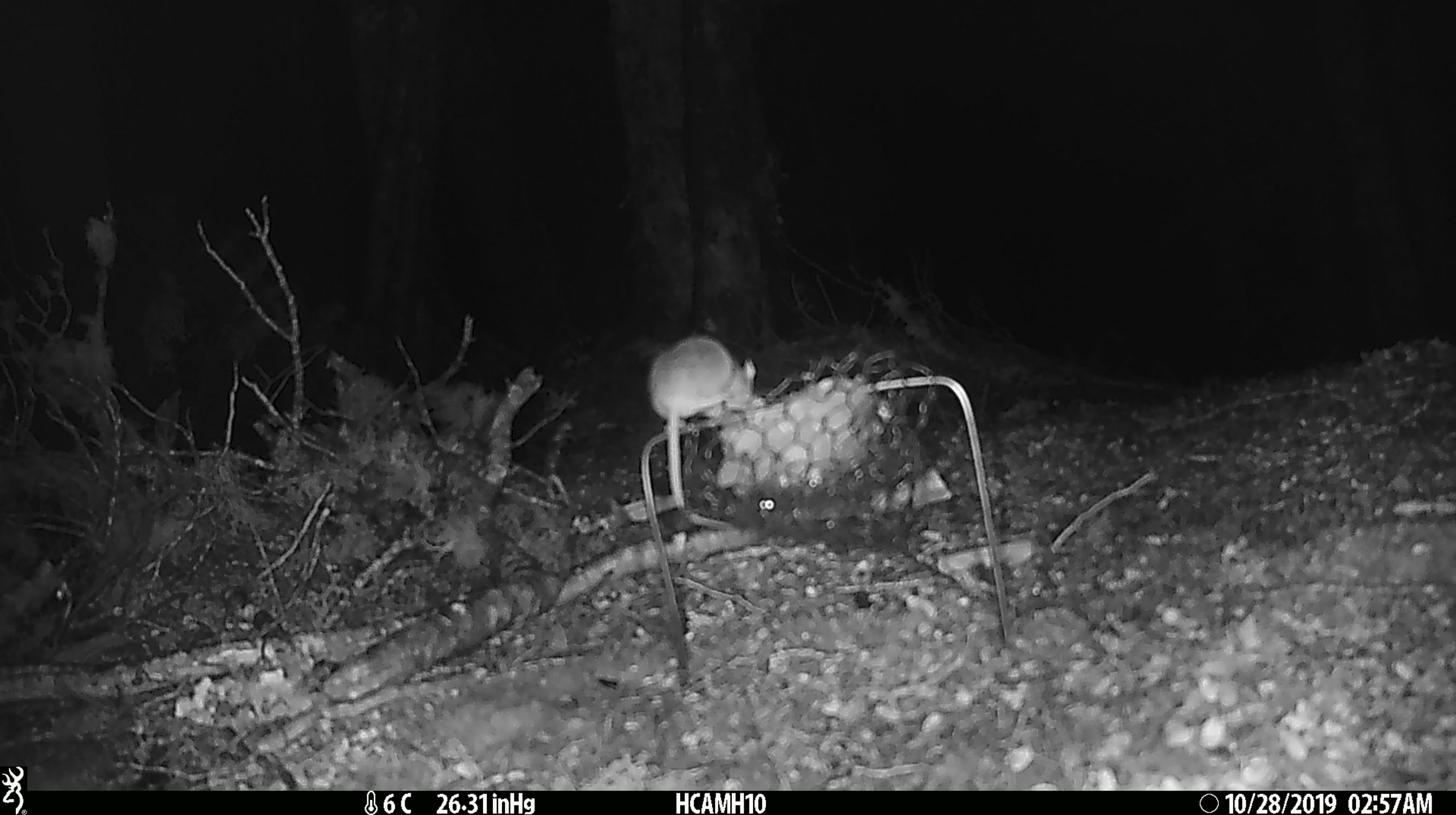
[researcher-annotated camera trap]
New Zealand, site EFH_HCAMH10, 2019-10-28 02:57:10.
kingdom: Animalia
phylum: Chordata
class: Mammalia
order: Rodentia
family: Muridae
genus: Mus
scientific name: Mus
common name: mouse